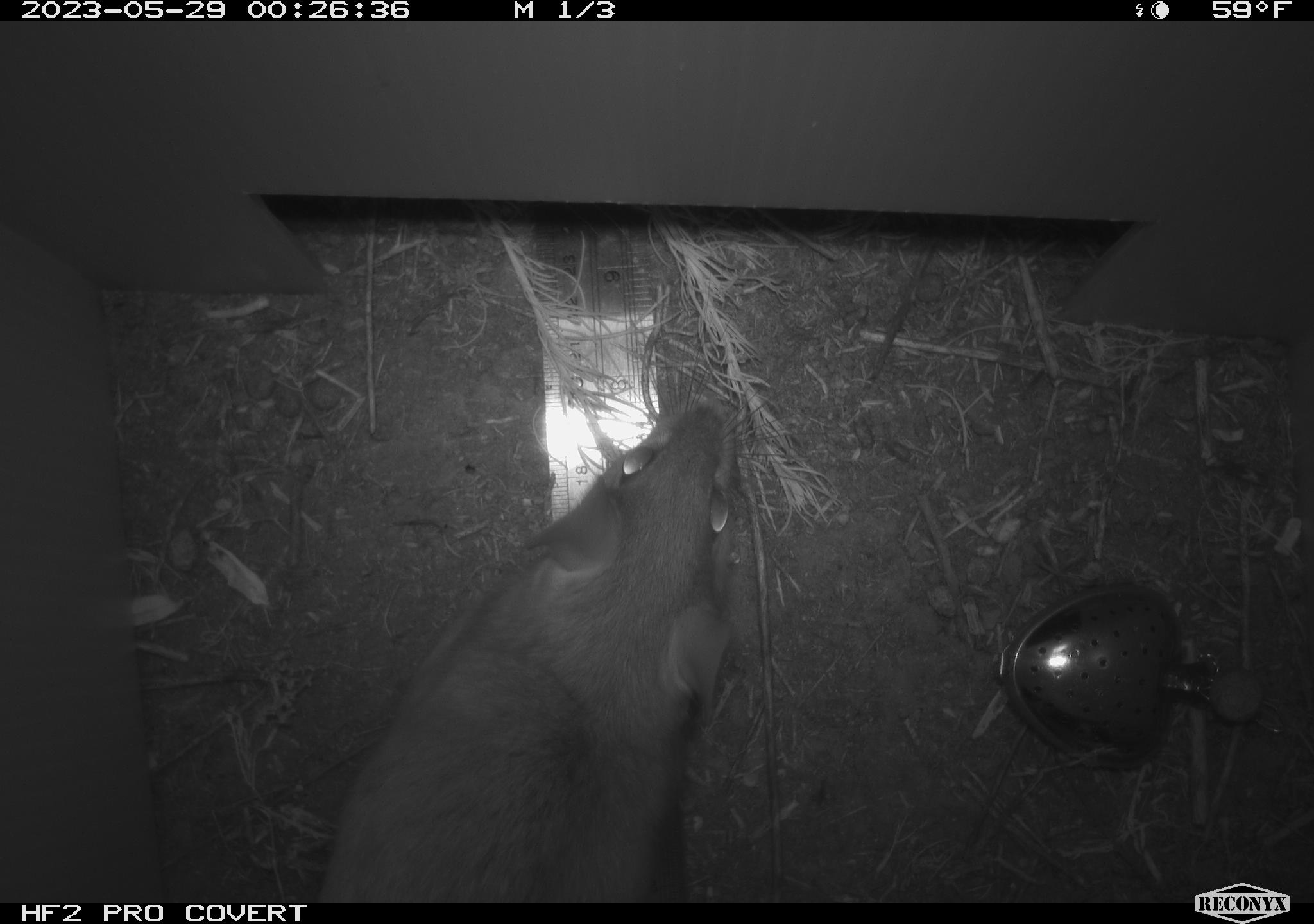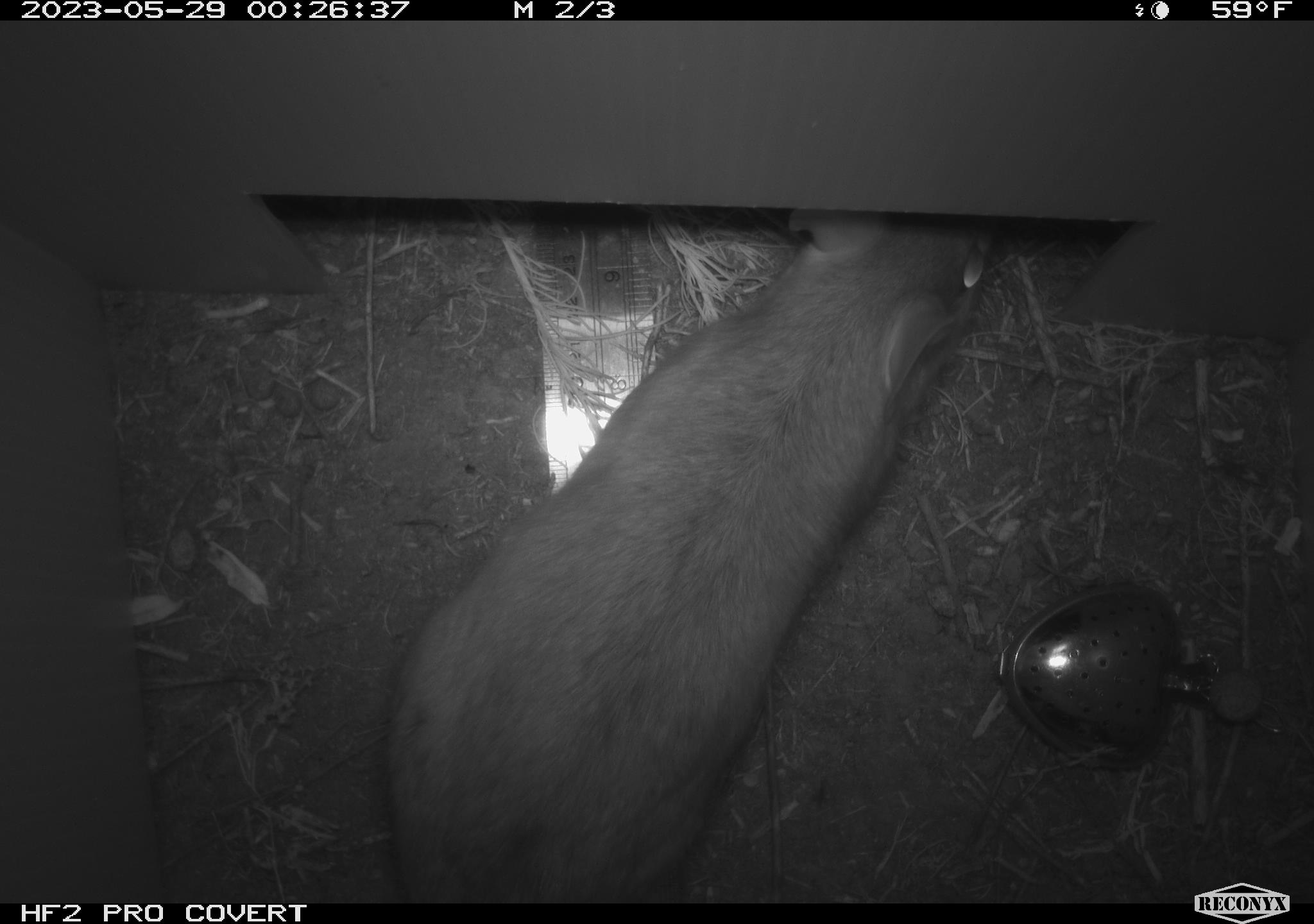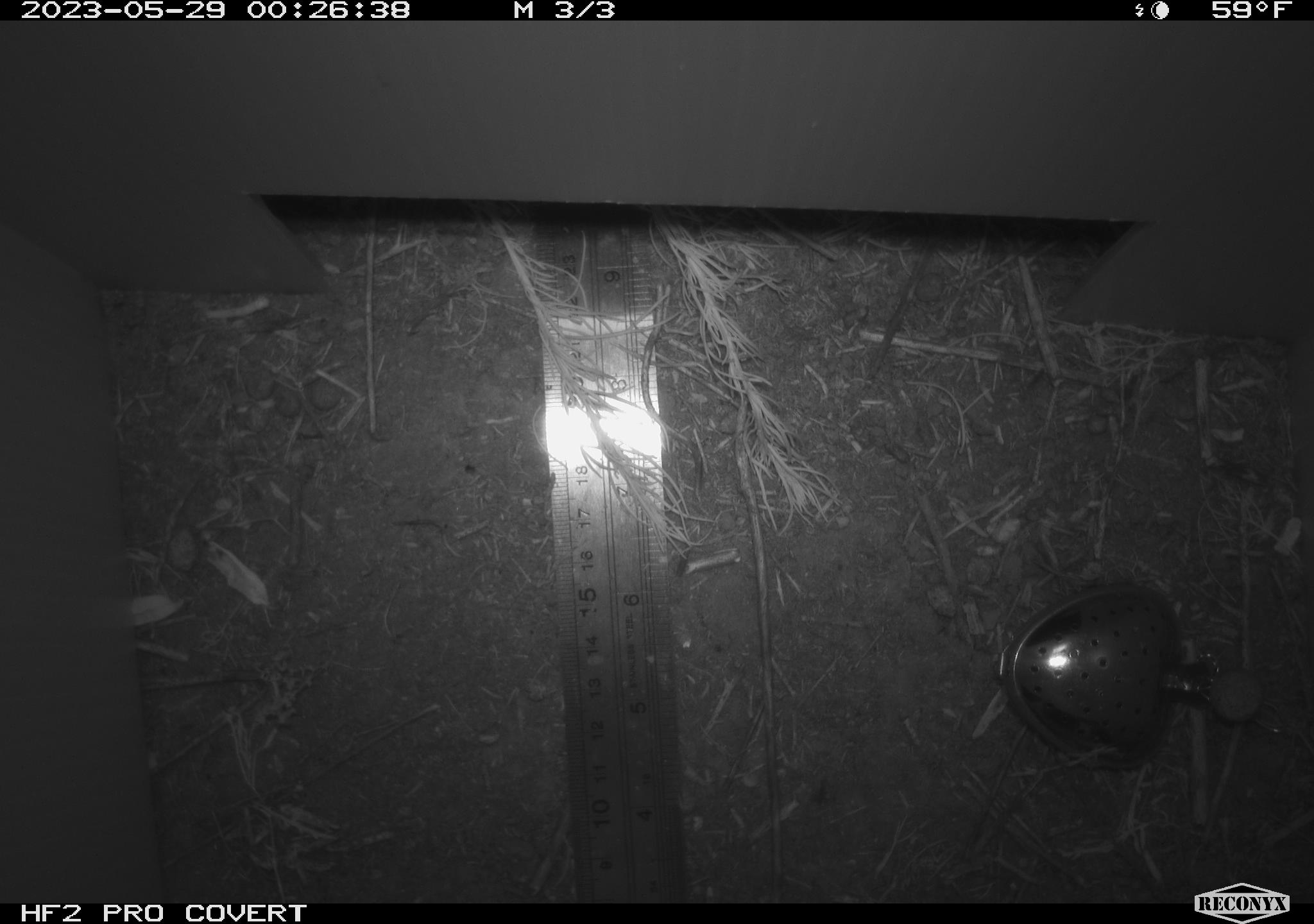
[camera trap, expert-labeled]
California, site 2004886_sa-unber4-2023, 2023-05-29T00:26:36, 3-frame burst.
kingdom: Animalia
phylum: Chordata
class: Mammalia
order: Rodentia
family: Cricetidae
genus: Neotoma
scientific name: Neotoma lepida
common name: desert woodrat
Desert woodrat (Neotoma lepida).